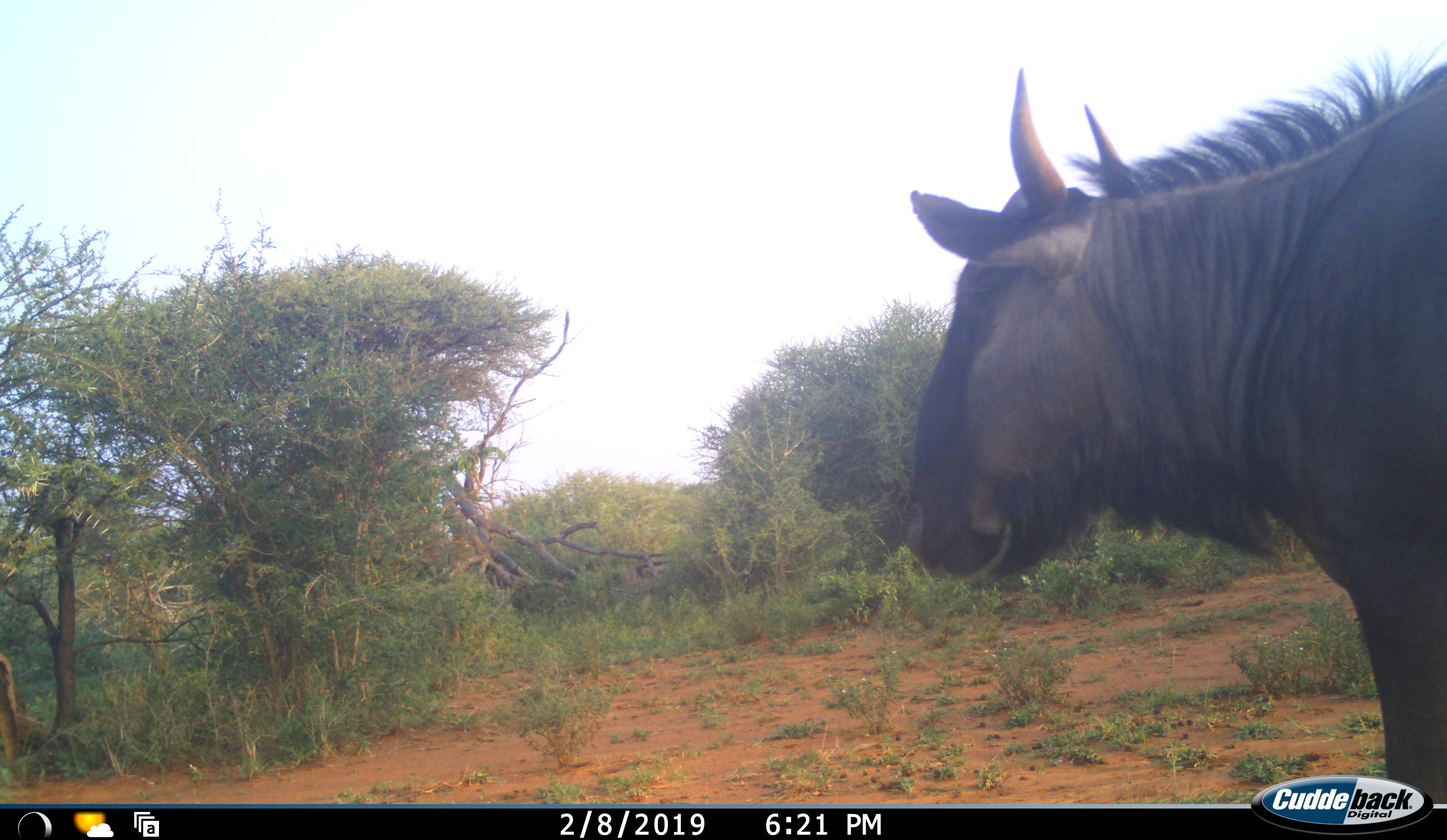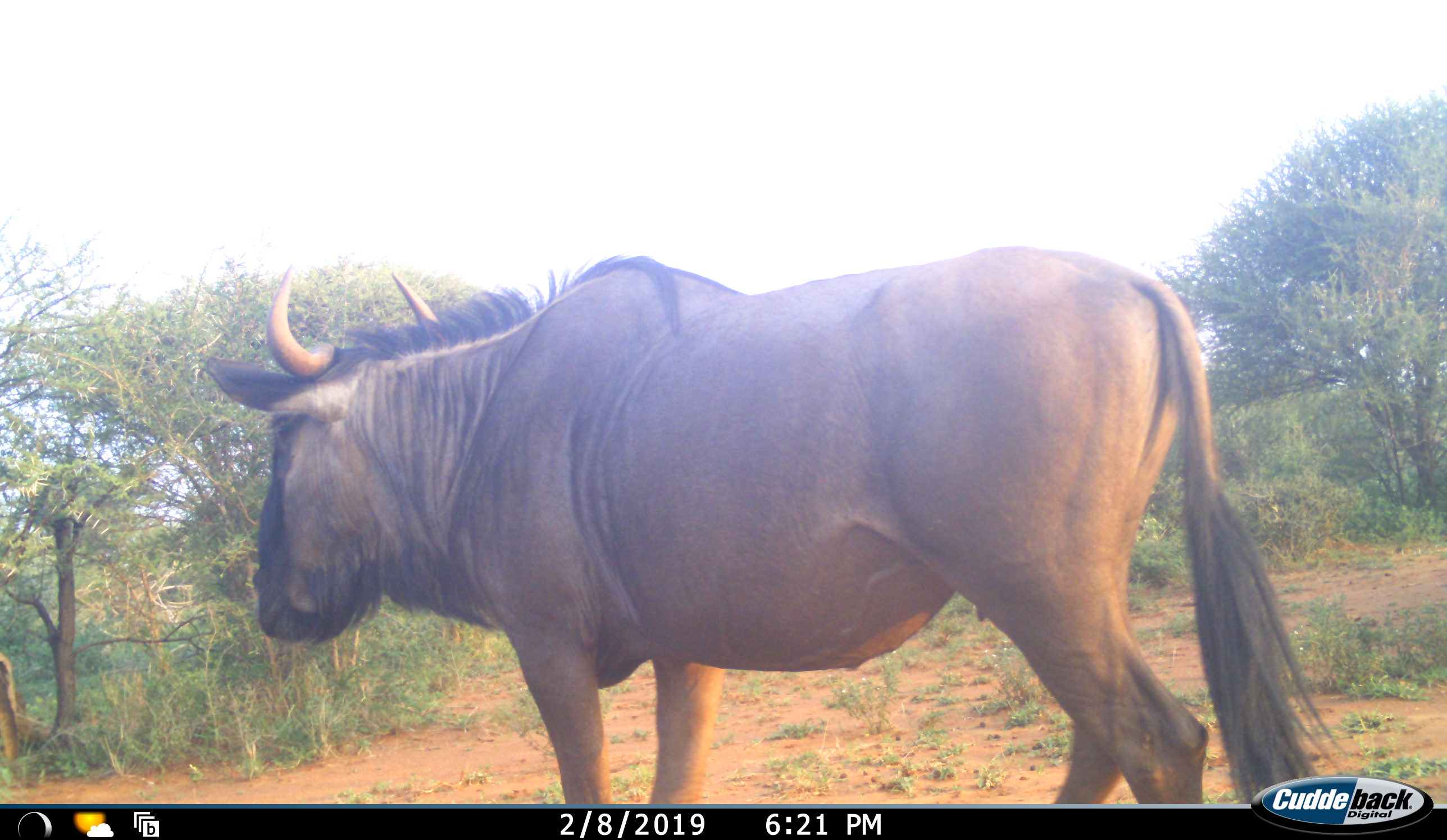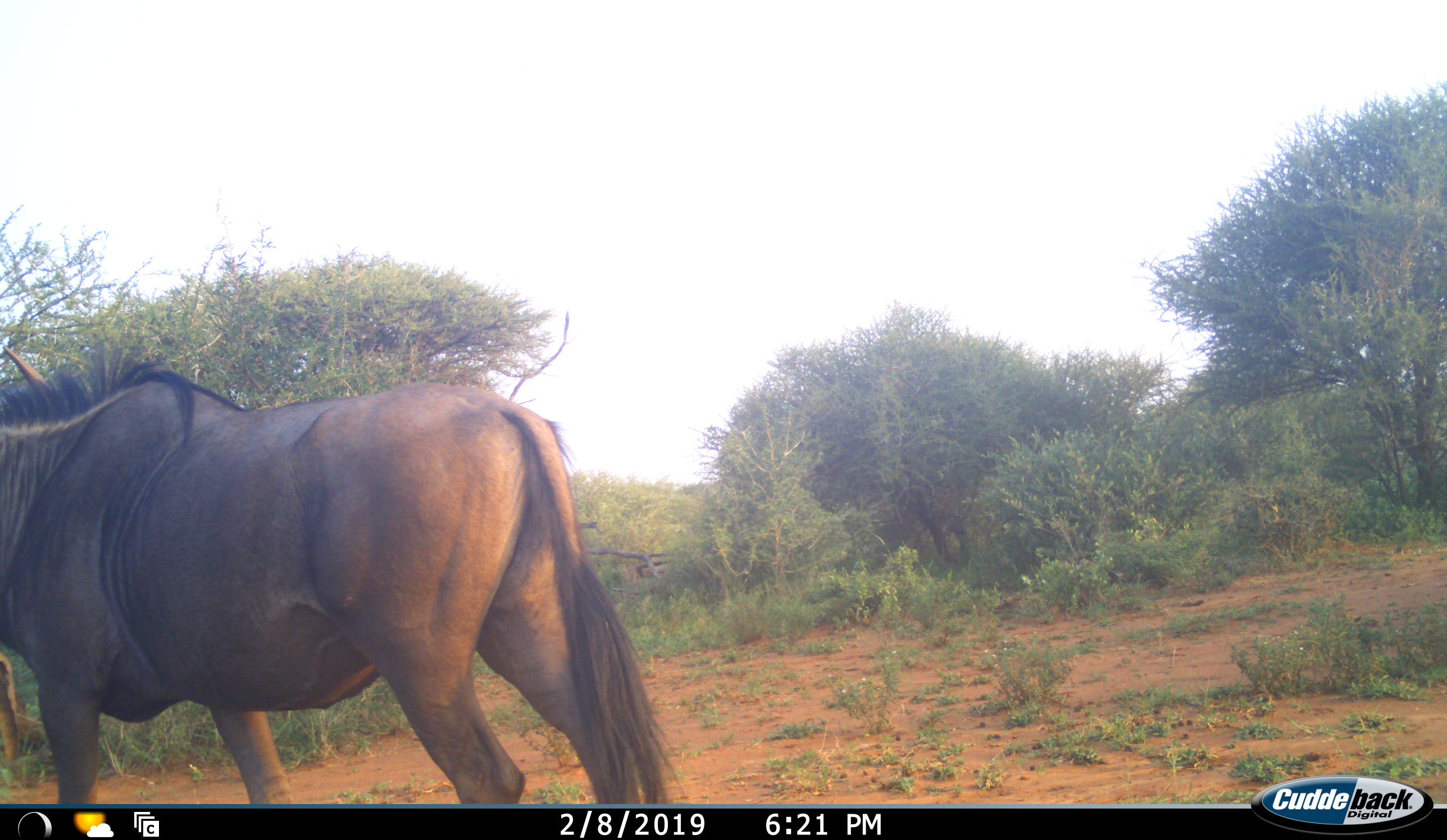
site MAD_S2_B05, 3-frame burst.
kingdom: Animalia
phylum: Chordata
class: Mammalia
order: Artiodactyla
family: Bovidae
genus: Connochaetes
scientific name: Connochaetes taurinus taurinus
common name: blue wildebeest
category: wildebeestblue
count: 1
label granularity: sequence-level